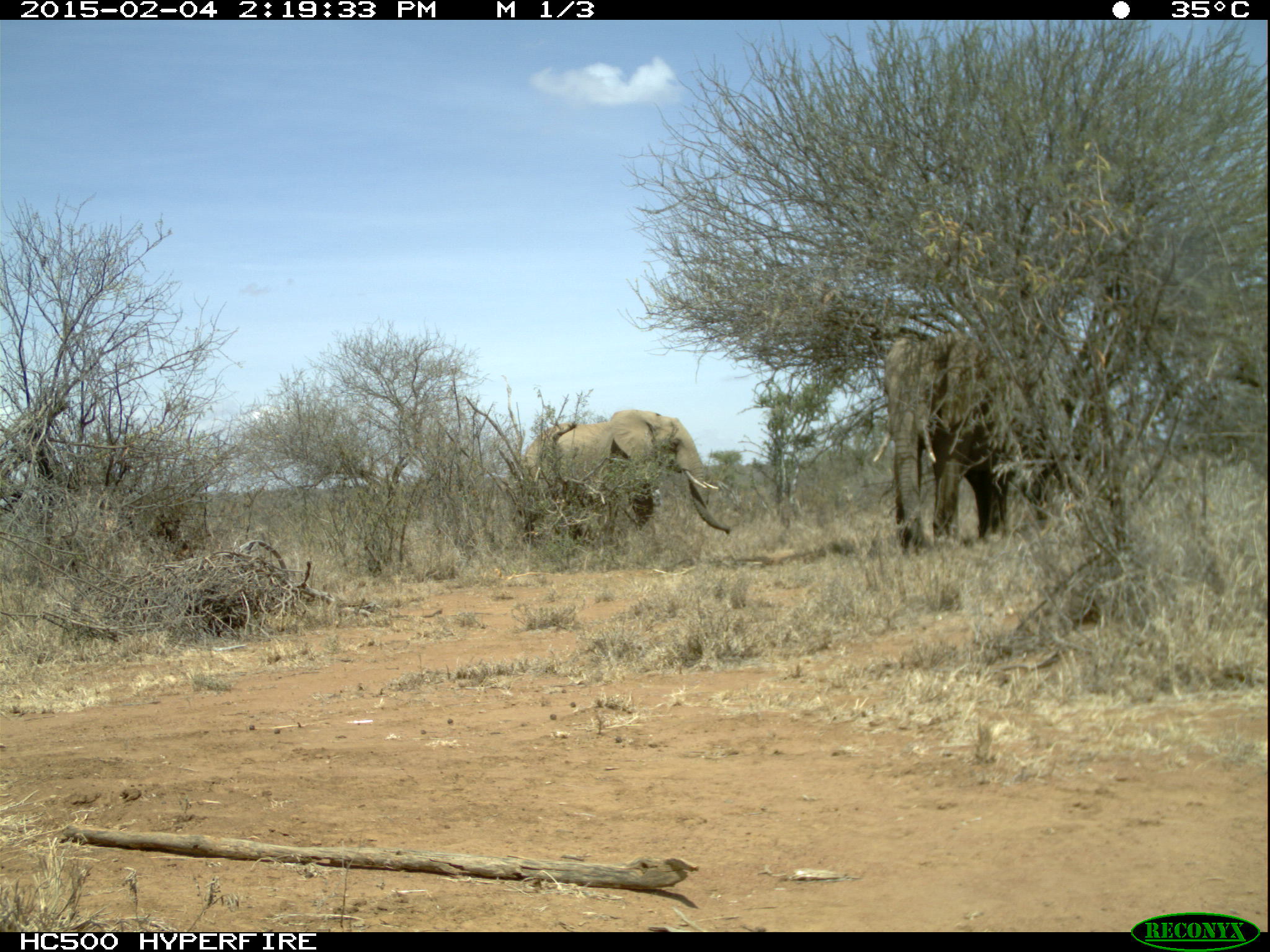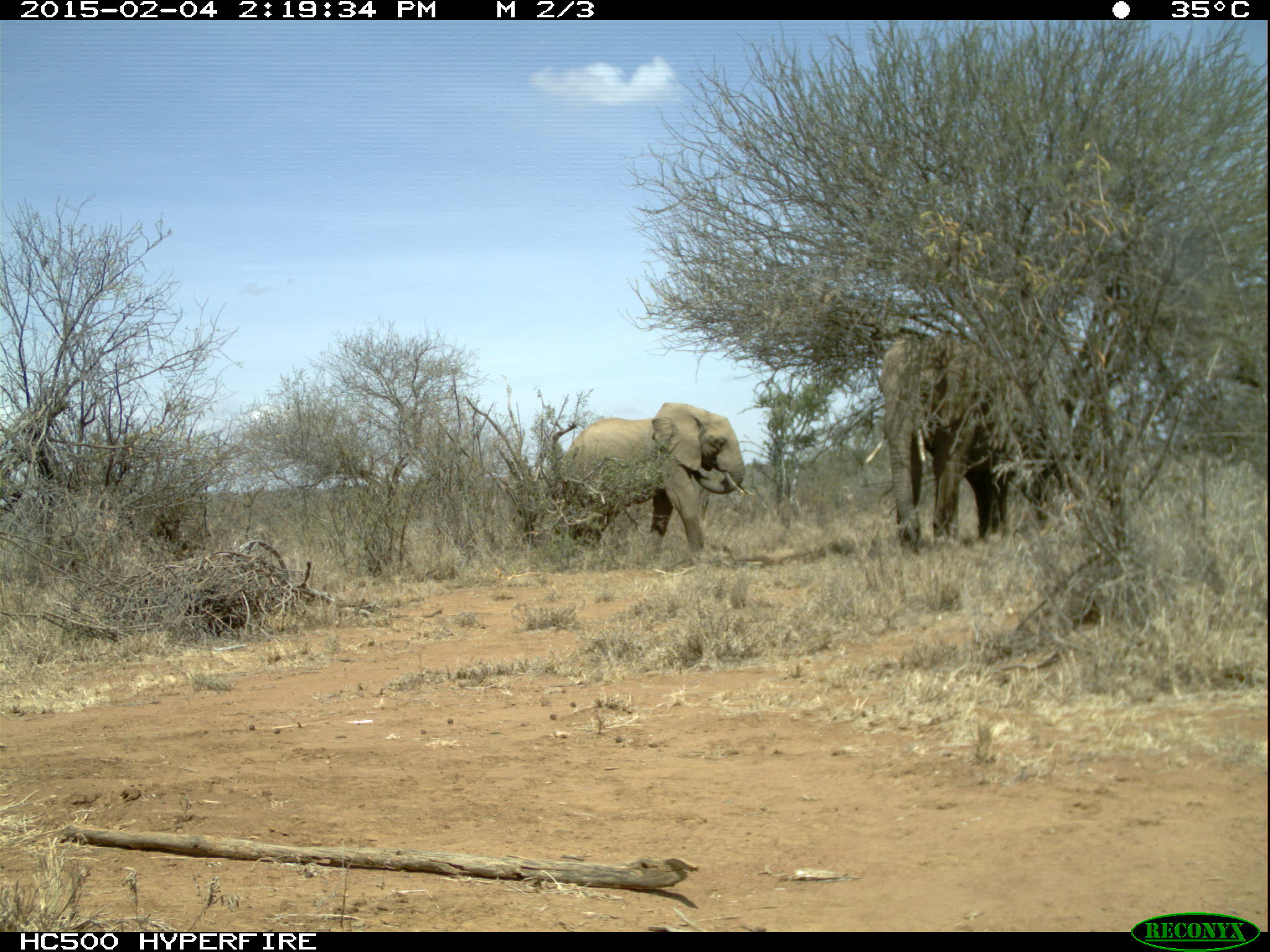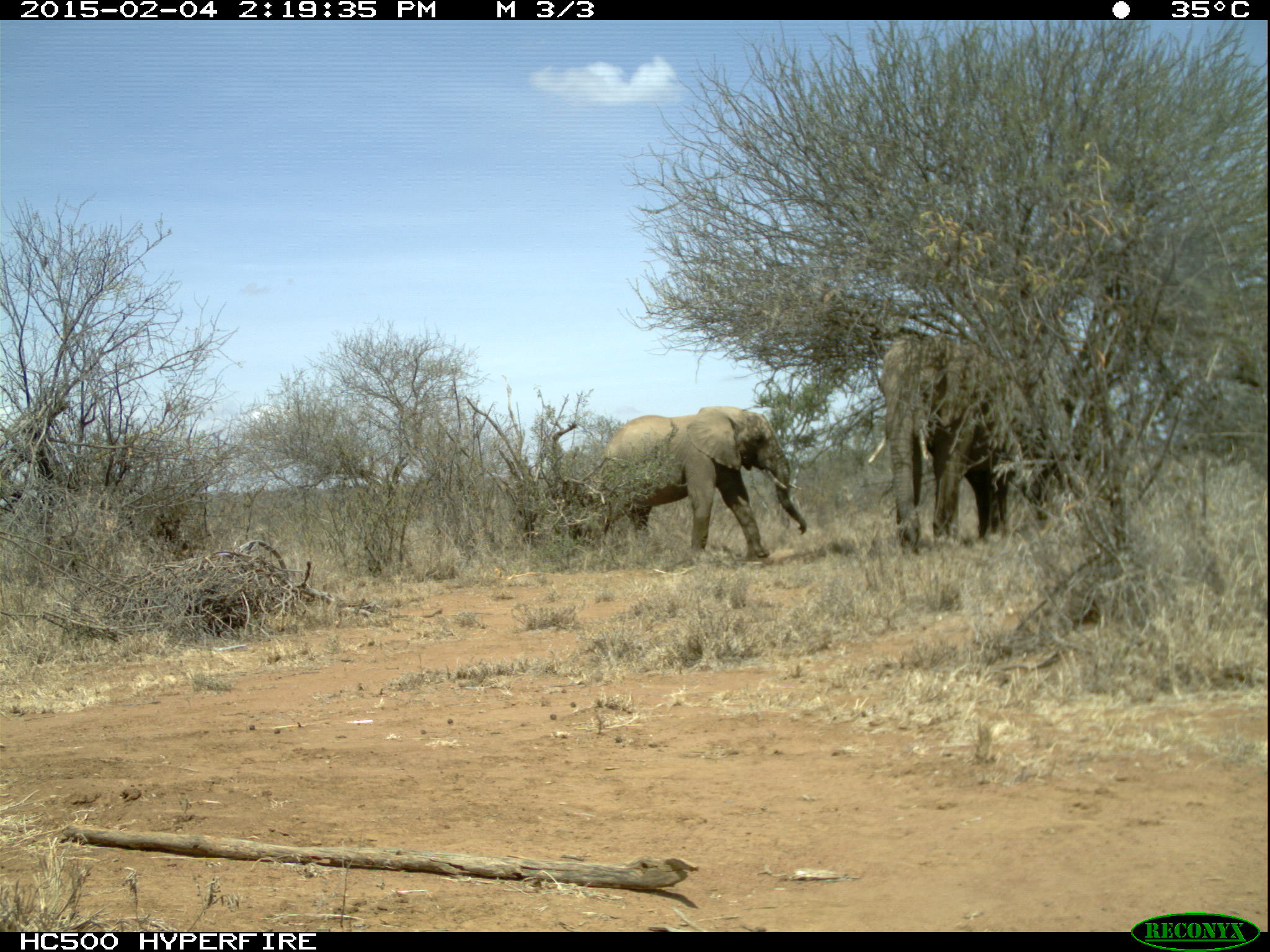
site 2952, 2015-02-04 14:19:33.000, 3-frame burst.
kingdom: Animalia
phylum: Chordata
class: Mammalia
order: Proboscidea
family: Elephantidae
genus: Loxodonta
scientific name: Loxodonta africana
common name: african bush elephant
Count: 2.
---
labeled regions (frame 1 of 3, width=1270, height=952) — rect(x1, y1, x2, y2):
loxodonta africana: rect(873, 333, 1041, 554); rect(524, 411, 731, 551)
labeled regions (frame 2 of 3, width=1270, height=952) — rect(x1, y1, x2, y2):
loxodonta africana: rect(865, 338, 1024, 552); rect(561, 402, 755, 563)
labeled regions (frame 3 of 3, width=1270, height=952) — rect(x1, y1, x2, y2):
loxodonta africana: rect(597, 406, 807, 559); rect(866, 336, 1008, 555)